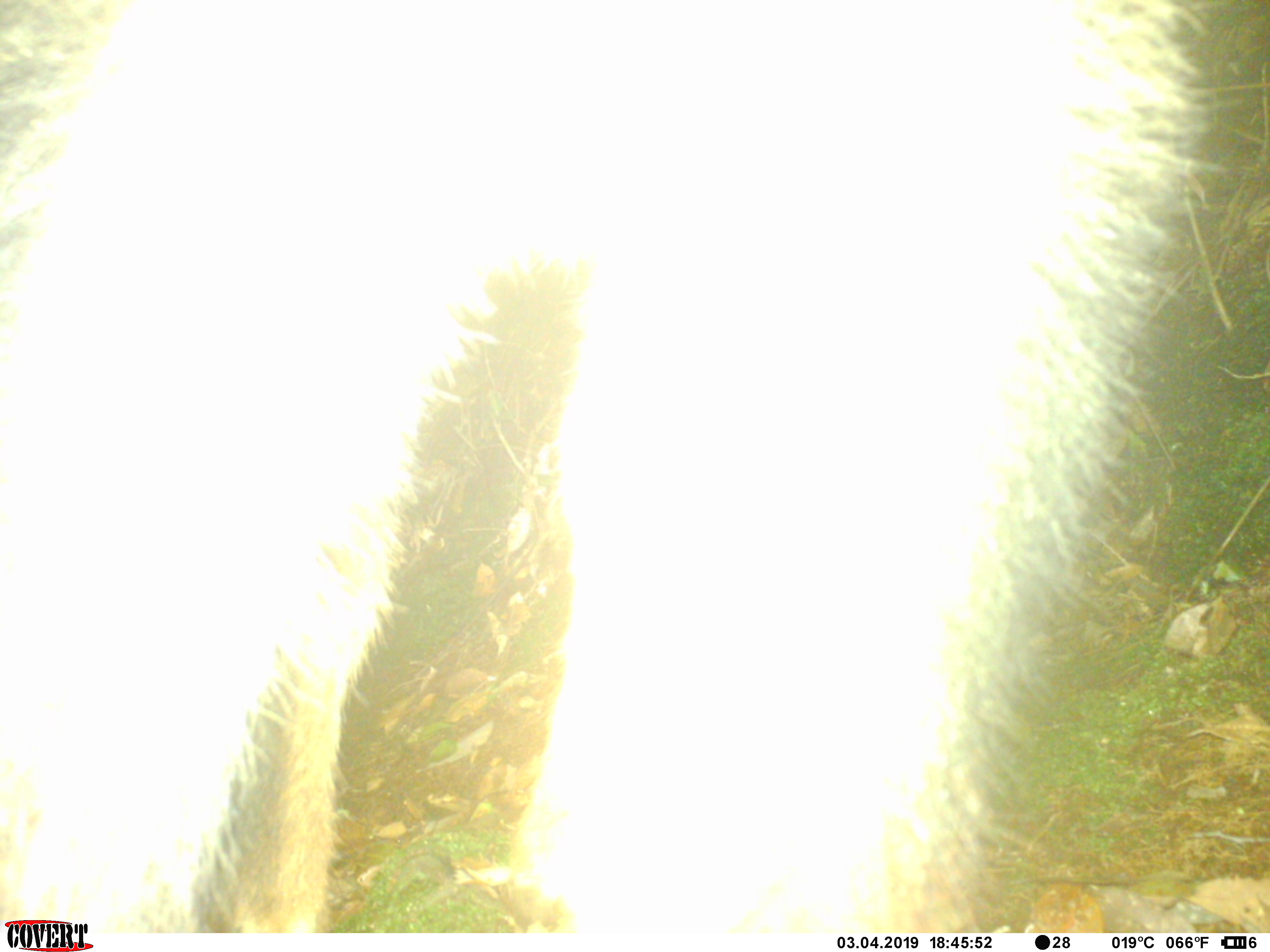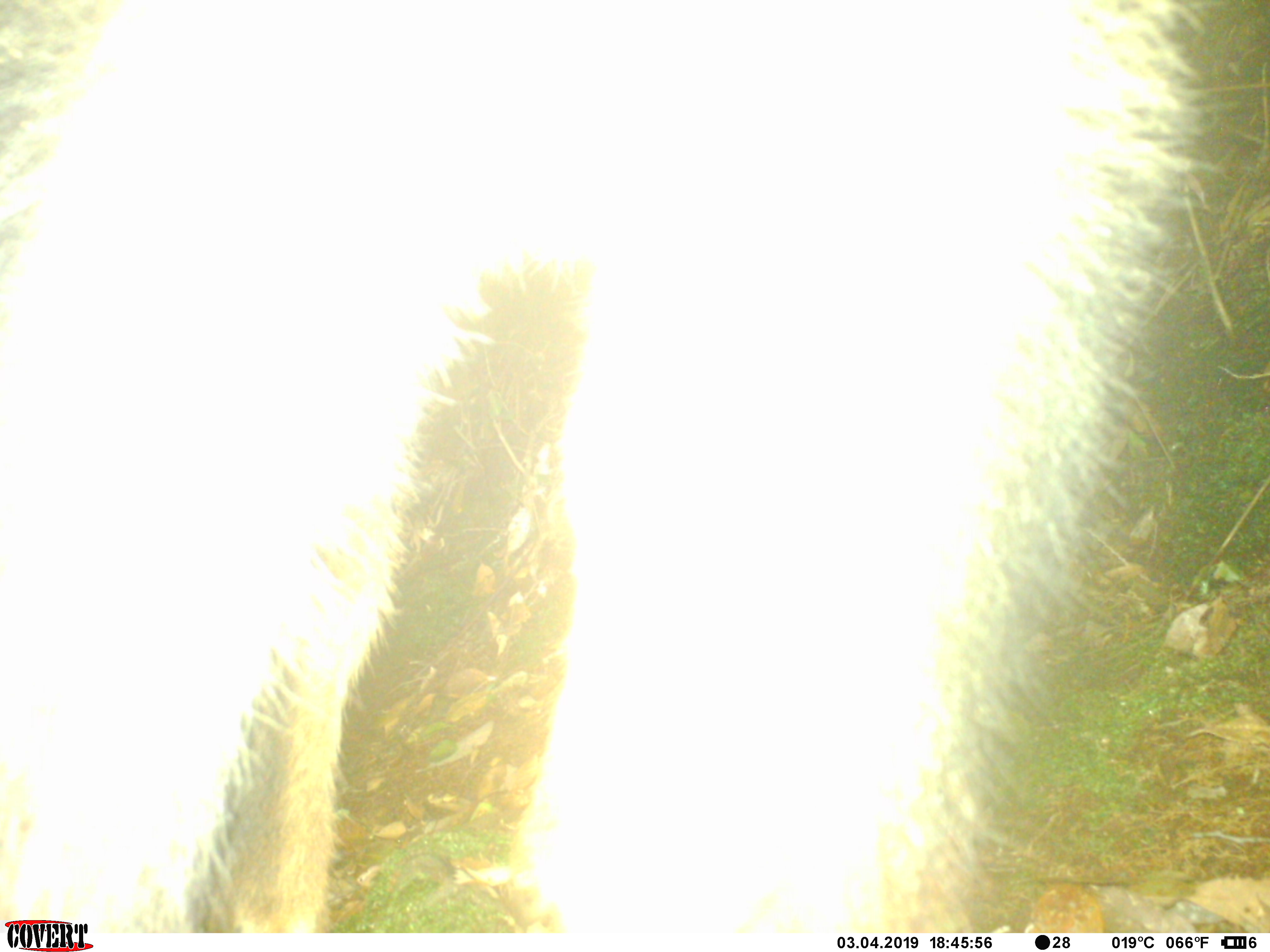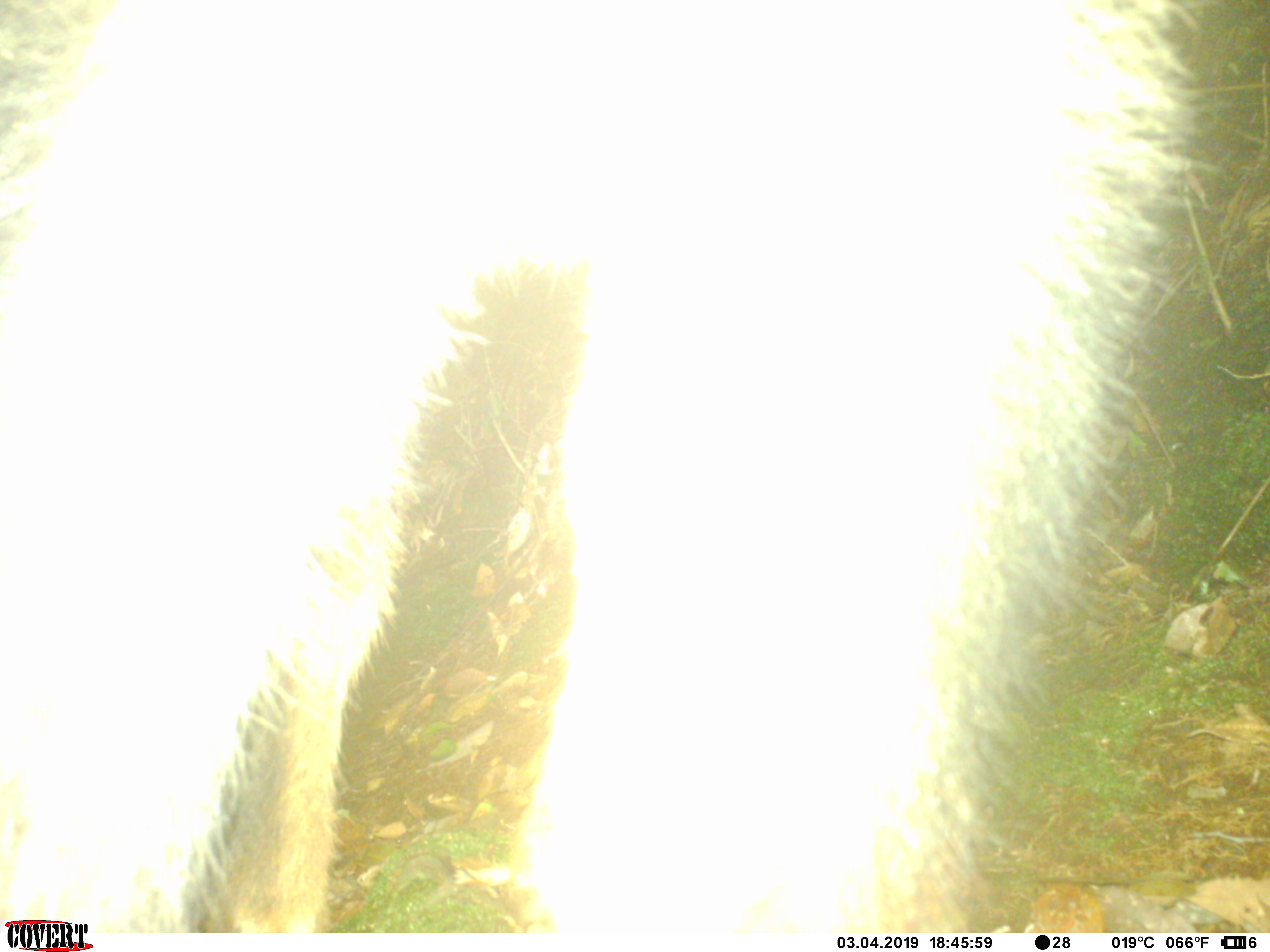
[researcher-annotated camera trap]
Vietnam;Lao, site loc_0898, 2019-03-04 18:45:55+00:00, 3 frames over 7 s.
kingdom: Animalia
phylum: Chordata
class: Mammalia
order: Artiodactyla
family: Bovidae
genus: Capricornis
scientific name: Capricornis sumatraensis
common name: chinese serow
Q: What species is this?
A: Chinese serow (Capricornis sumatraensis).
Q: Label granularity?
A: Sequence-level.